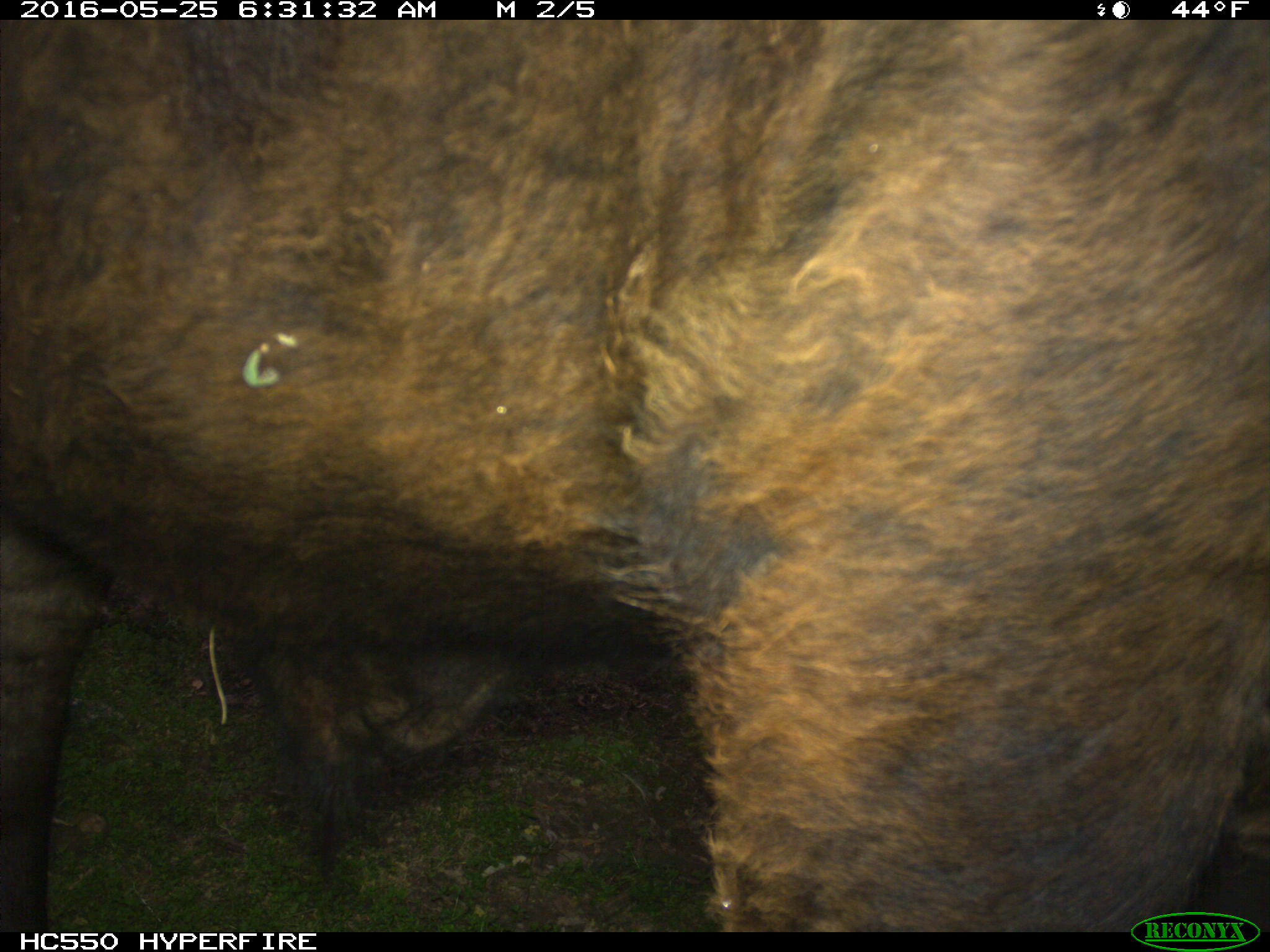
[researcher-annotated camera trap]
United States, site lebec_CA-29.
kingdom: Animalia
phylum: Chordata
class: Mammalia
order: Artiodactyla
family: Bovidae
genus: Bos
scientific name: Bos taurus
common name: domestic cow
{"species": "Bos taurus (domestic cow)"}